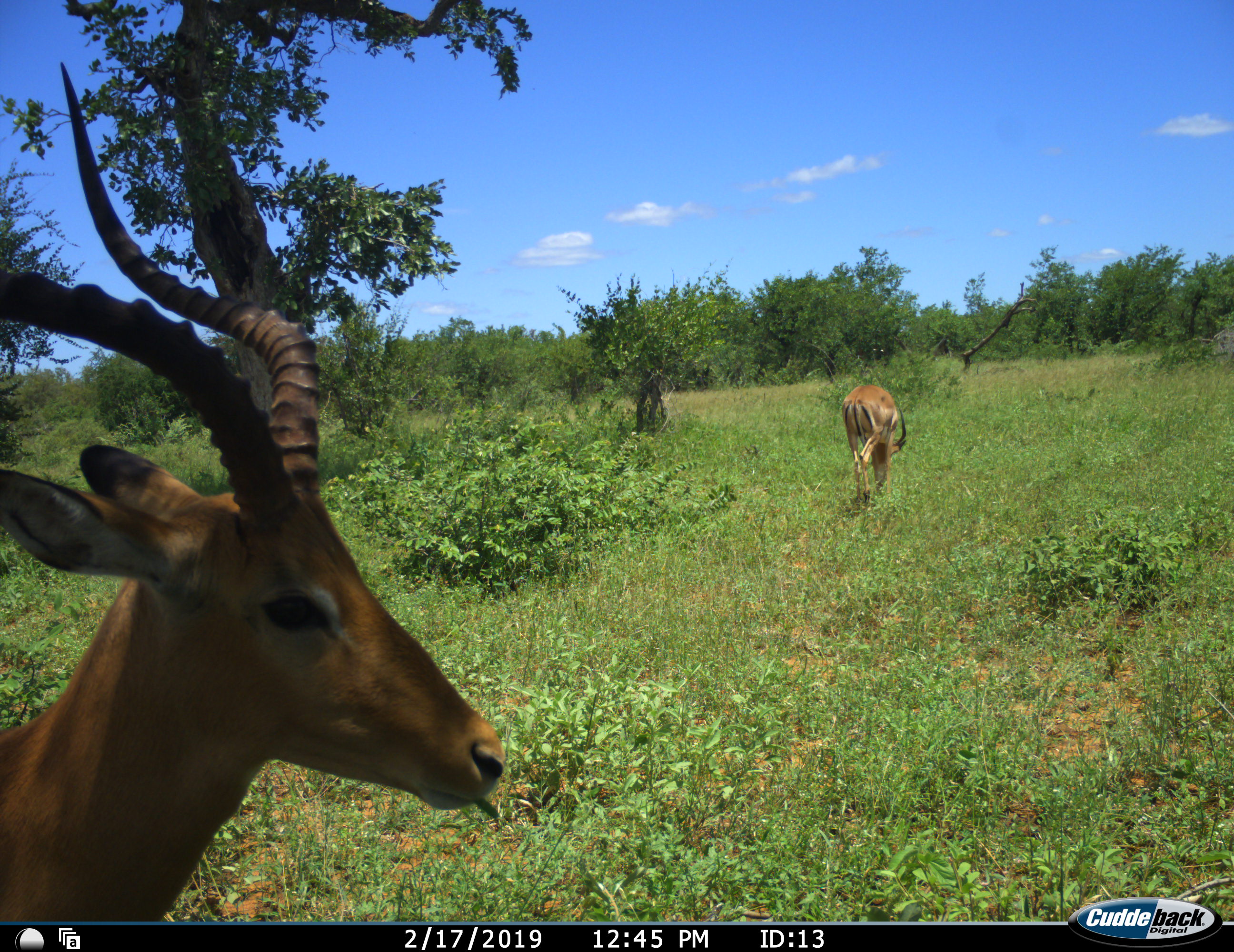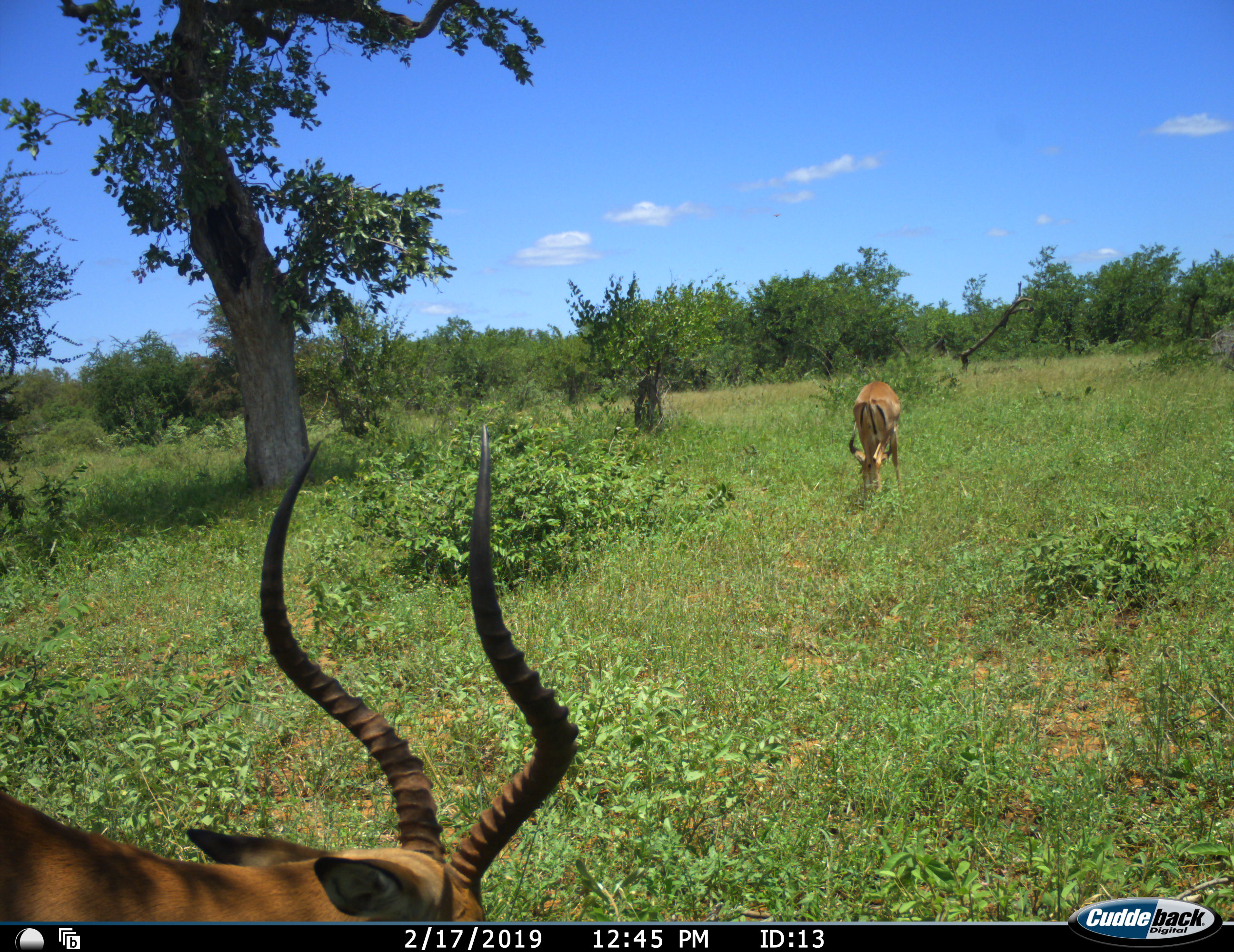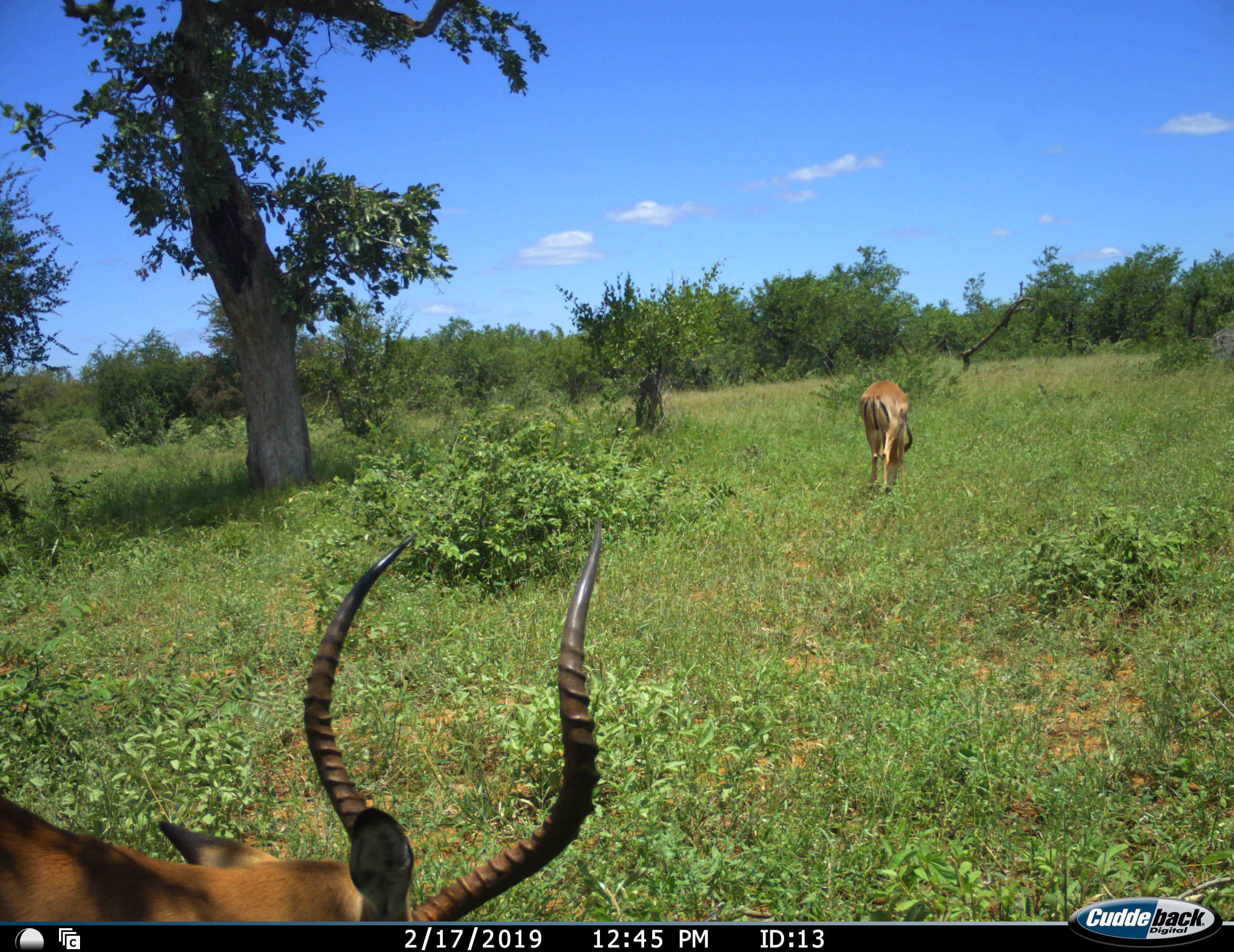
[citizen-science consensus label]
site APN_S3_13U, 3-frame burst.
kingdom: Animalia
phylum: Chordata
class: Mammalia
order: Artiodactyla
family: Bovidae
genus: Aepyceros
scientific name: Aepyceros melampus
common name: impala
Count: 2.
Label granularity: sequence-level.